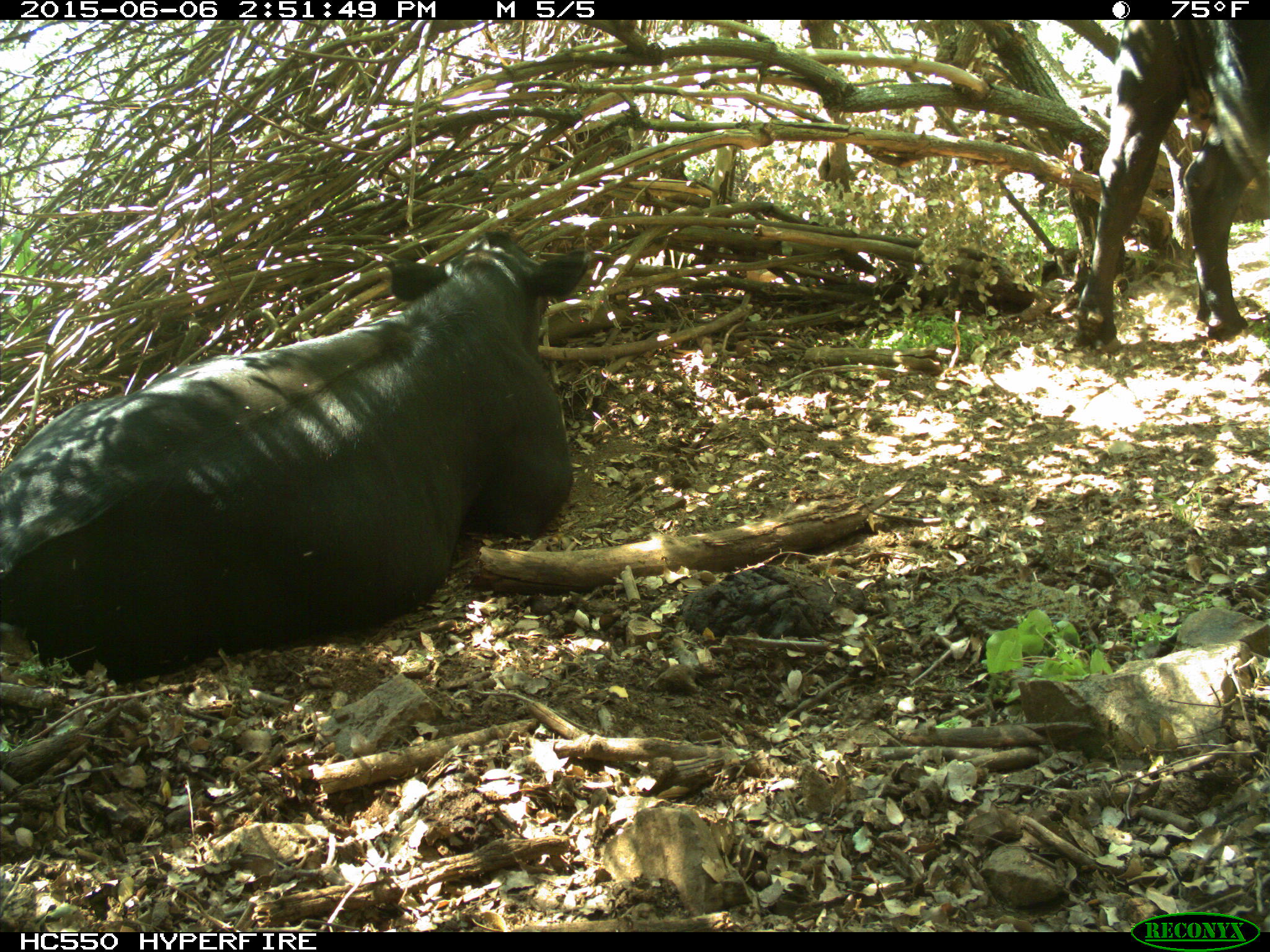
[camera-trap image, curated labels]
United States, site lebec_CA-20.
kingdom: Animalia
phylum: Chordata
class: Mammalia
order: Artiodactyla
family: Bovidae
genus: Bos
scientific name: Bos taurus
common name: domestic cow